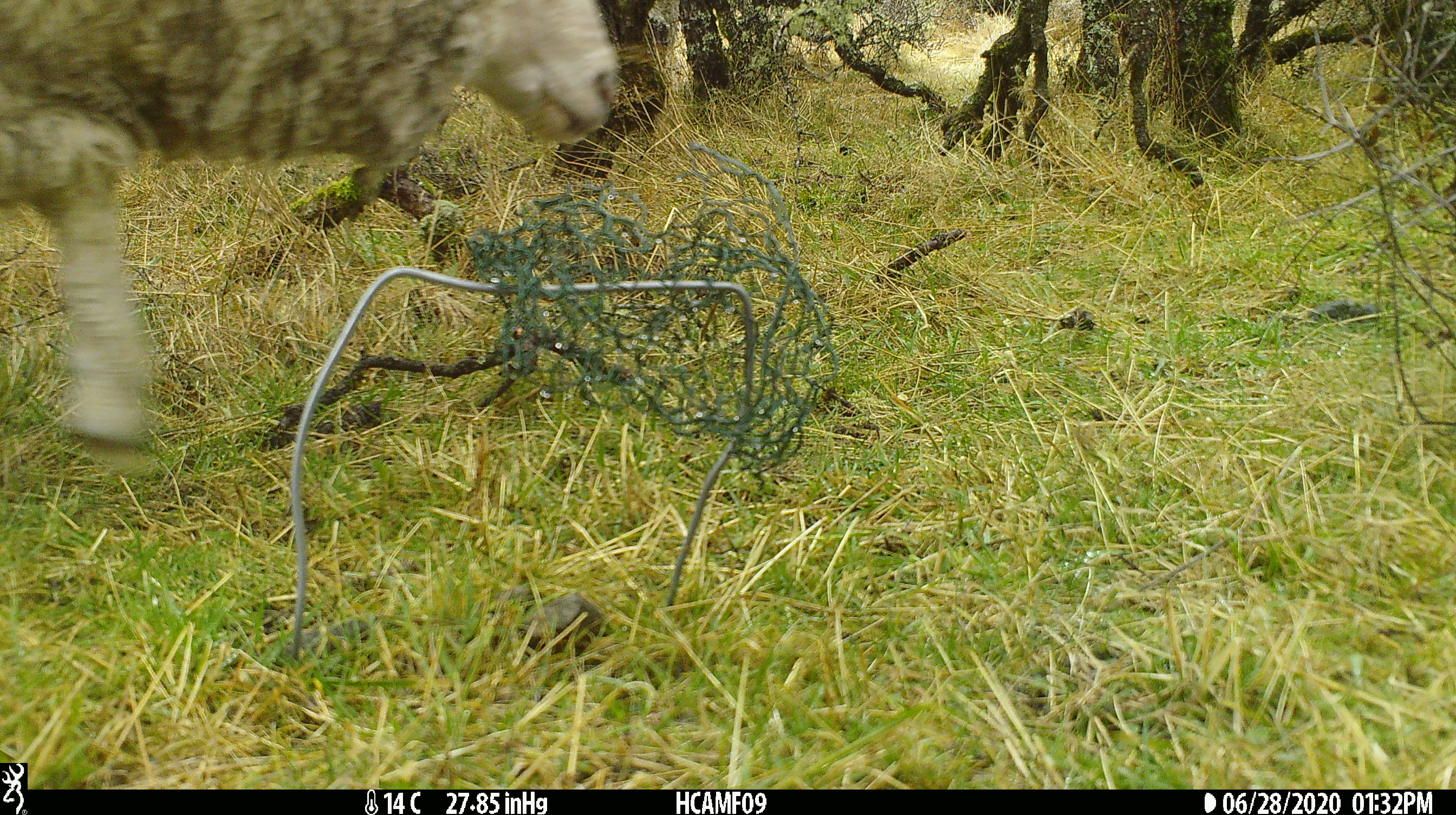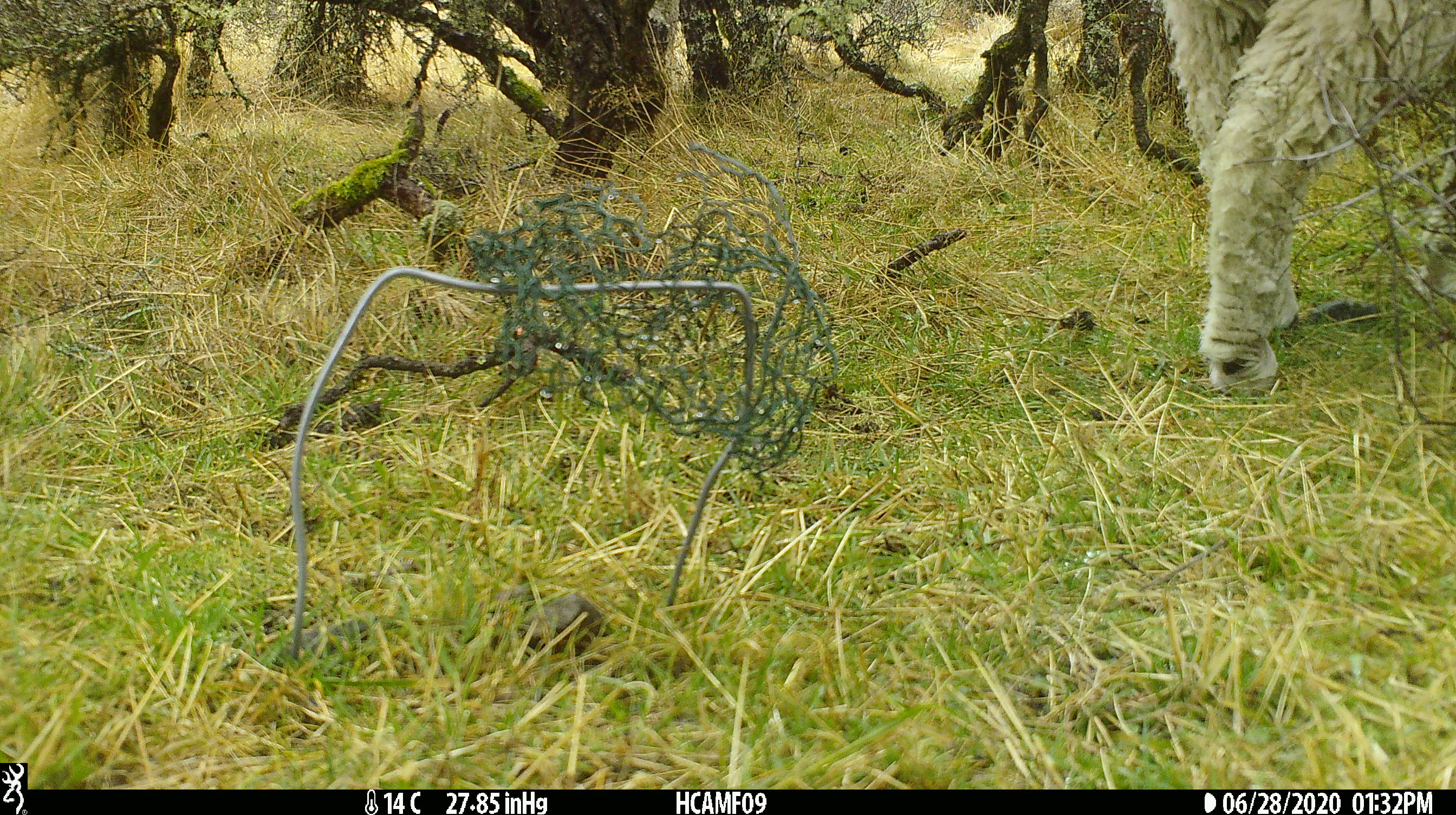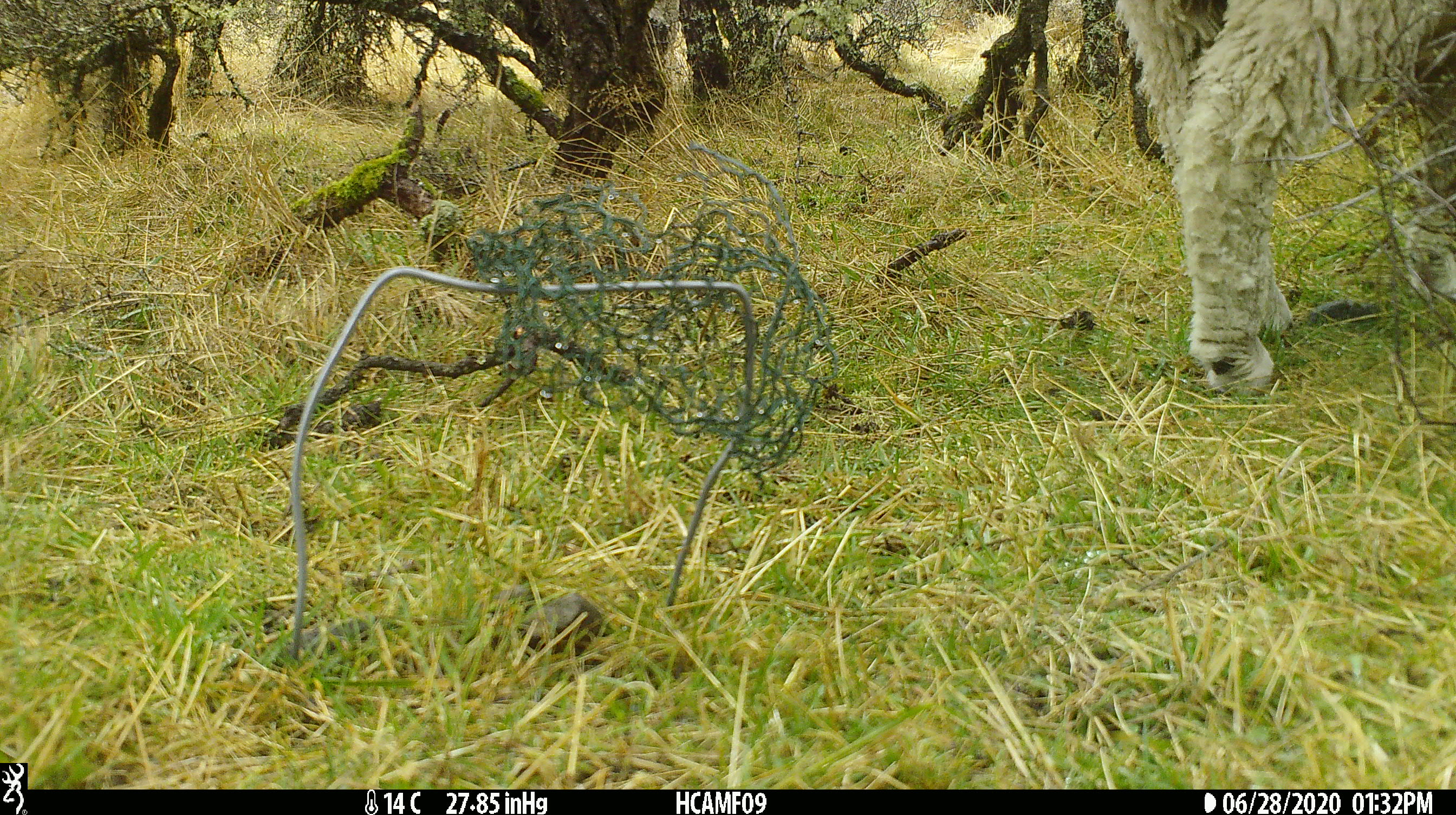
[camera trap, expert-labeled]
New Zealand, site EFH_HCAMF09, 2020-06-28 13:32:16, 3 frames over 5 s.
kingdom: Animalia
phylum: Chordata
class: Mammalia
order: Artiodactyla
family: Bovidae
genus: Ovis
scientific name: Ovis aries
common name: domestic sheep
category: sheep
Sheep (domestic sheep) (Ovis aries).